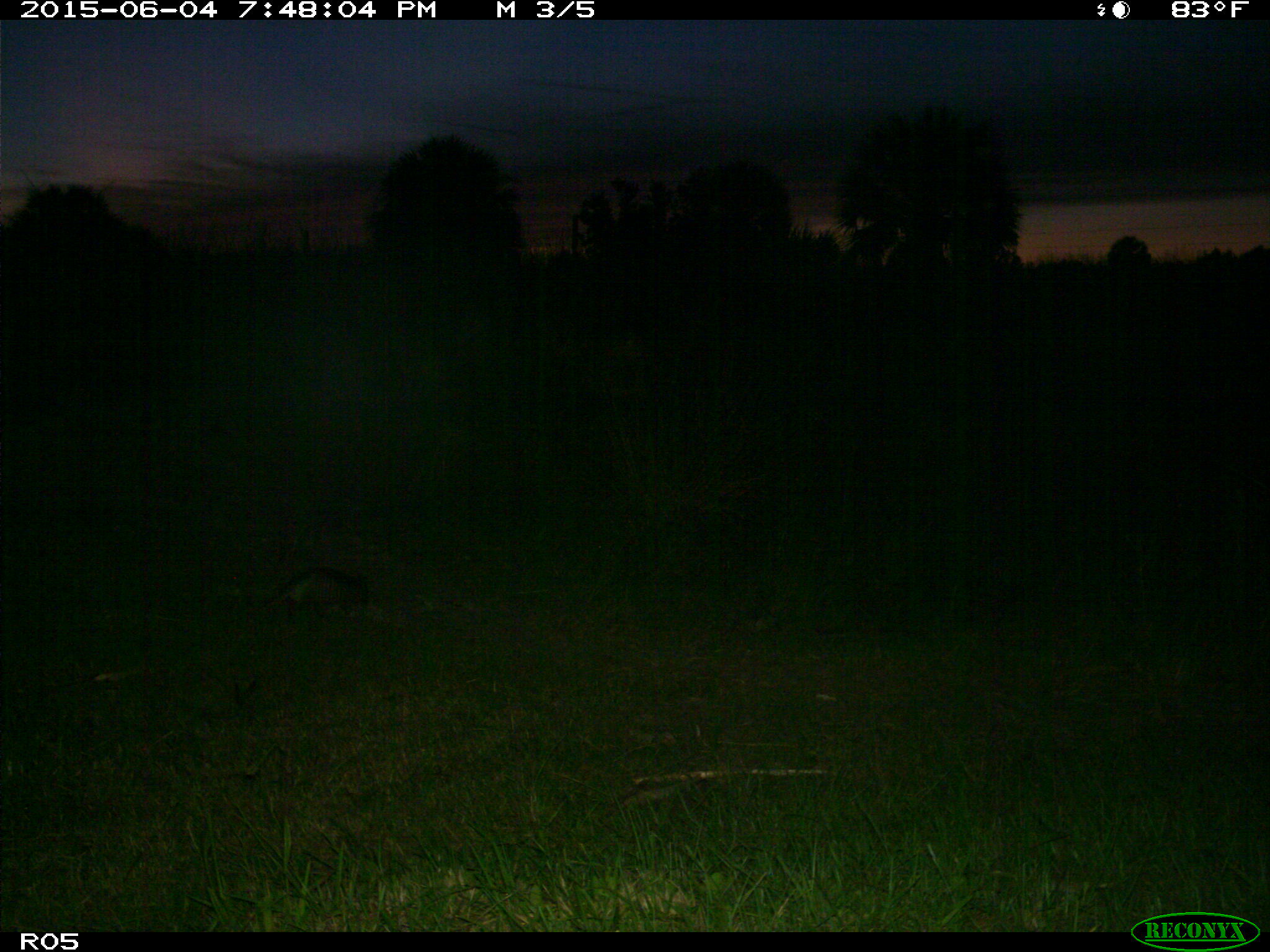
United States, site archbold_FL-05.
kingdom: Animalia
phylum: Chordata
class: Mammalia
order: Cingulata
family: Dasypodidae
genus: Dasypus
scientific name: Dasypus novemcinctus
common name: nine-banded armadillo